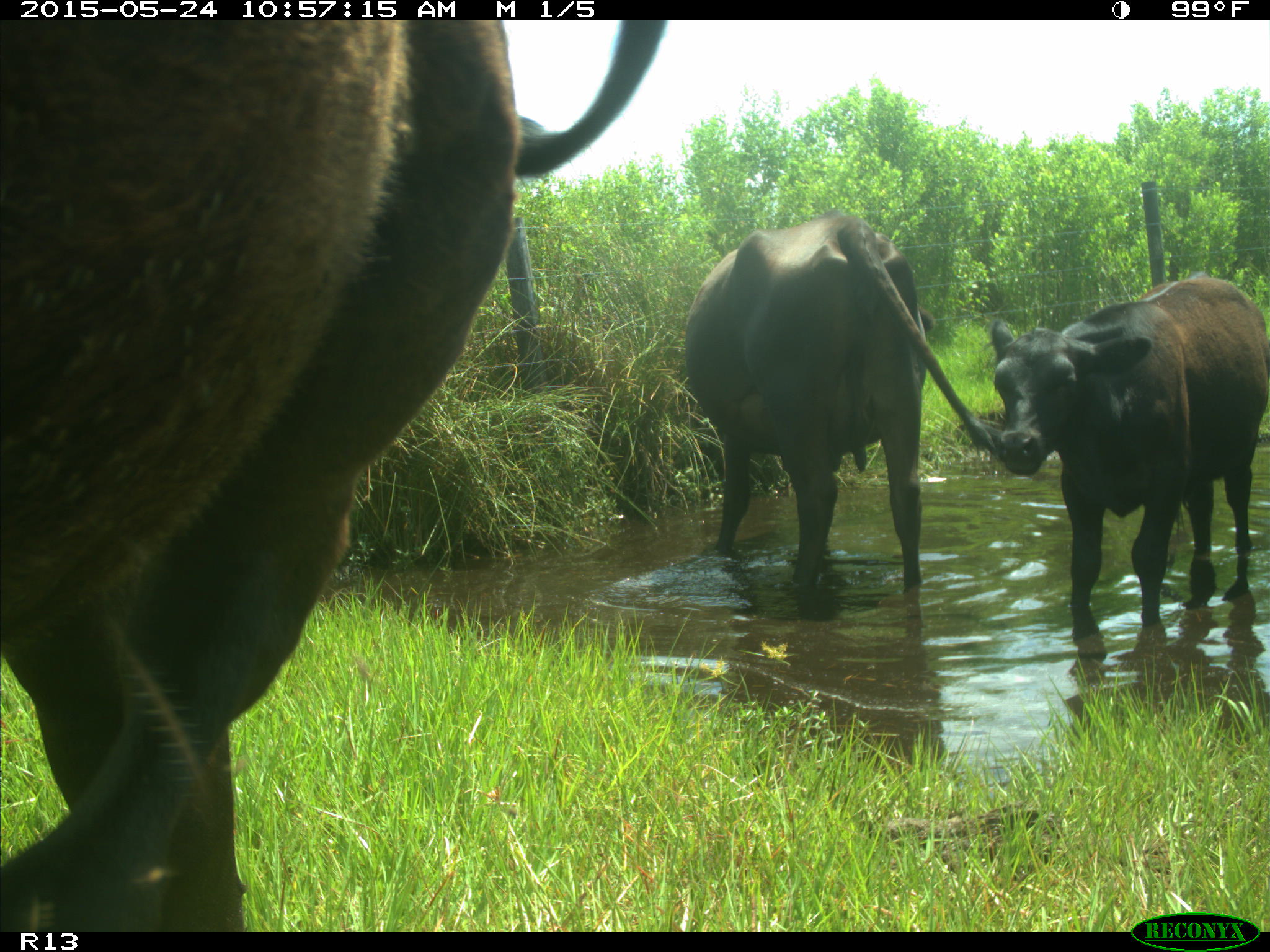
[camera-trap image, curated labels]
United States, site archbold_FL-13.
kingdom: Animalia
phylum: Chordata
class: Mammalia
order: Artiodactyla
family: Bovidae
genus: Bos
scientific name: Bos taurus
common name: domestic cow